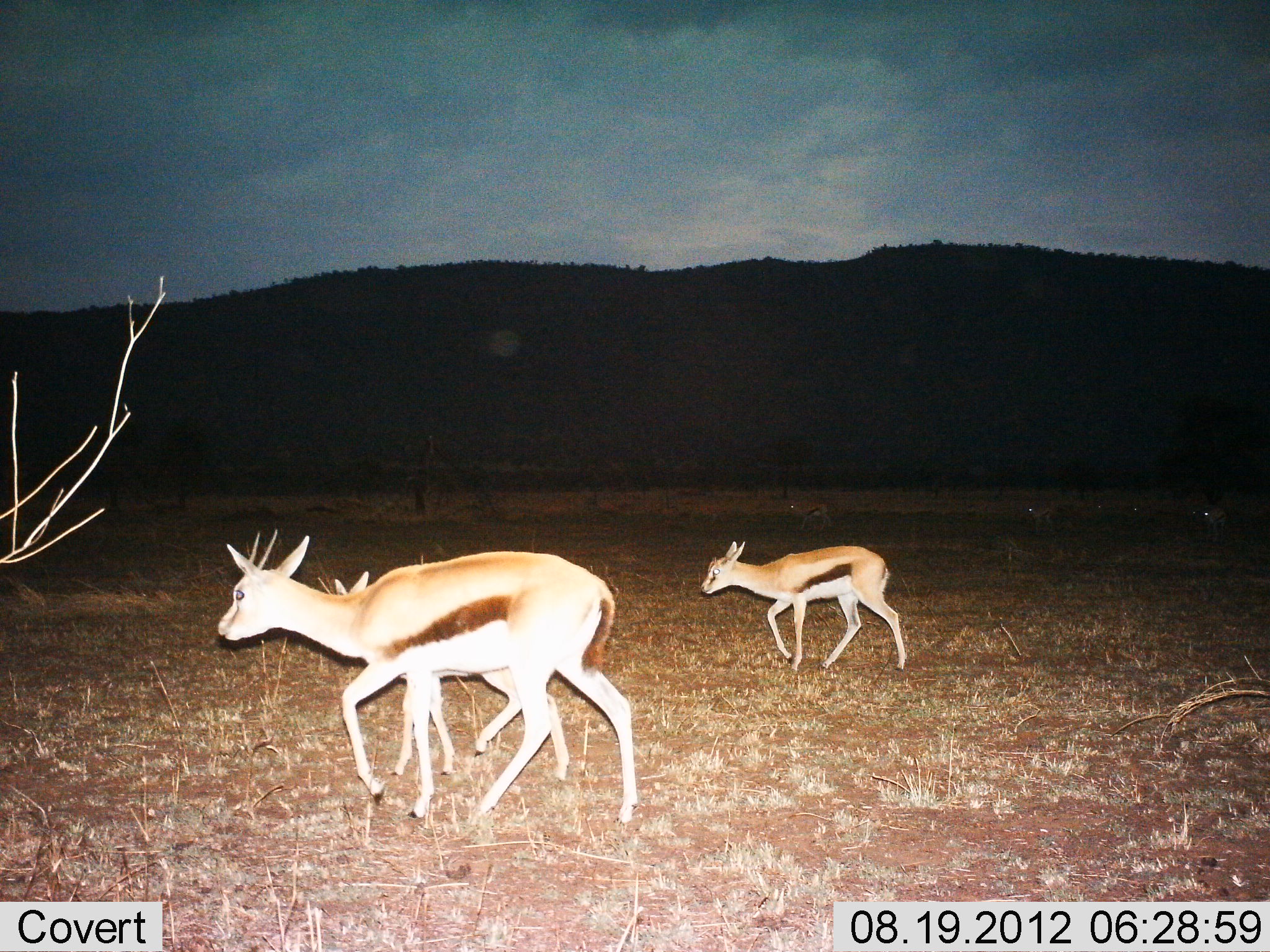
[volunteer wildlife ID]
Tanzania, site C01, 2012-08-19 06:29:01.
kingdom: Animalia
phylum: Chordata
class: Mammalia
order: Artiodactyla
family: Bovidae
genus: Eudorcas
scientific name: Eudorcas thomsonii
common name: thomson's gazelle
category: gazellethomsons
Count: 6.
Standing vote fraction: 0%.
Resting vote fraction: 0%.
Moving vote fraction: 100%.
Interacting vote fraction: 0%.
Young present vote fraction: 70%.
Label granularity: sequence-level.